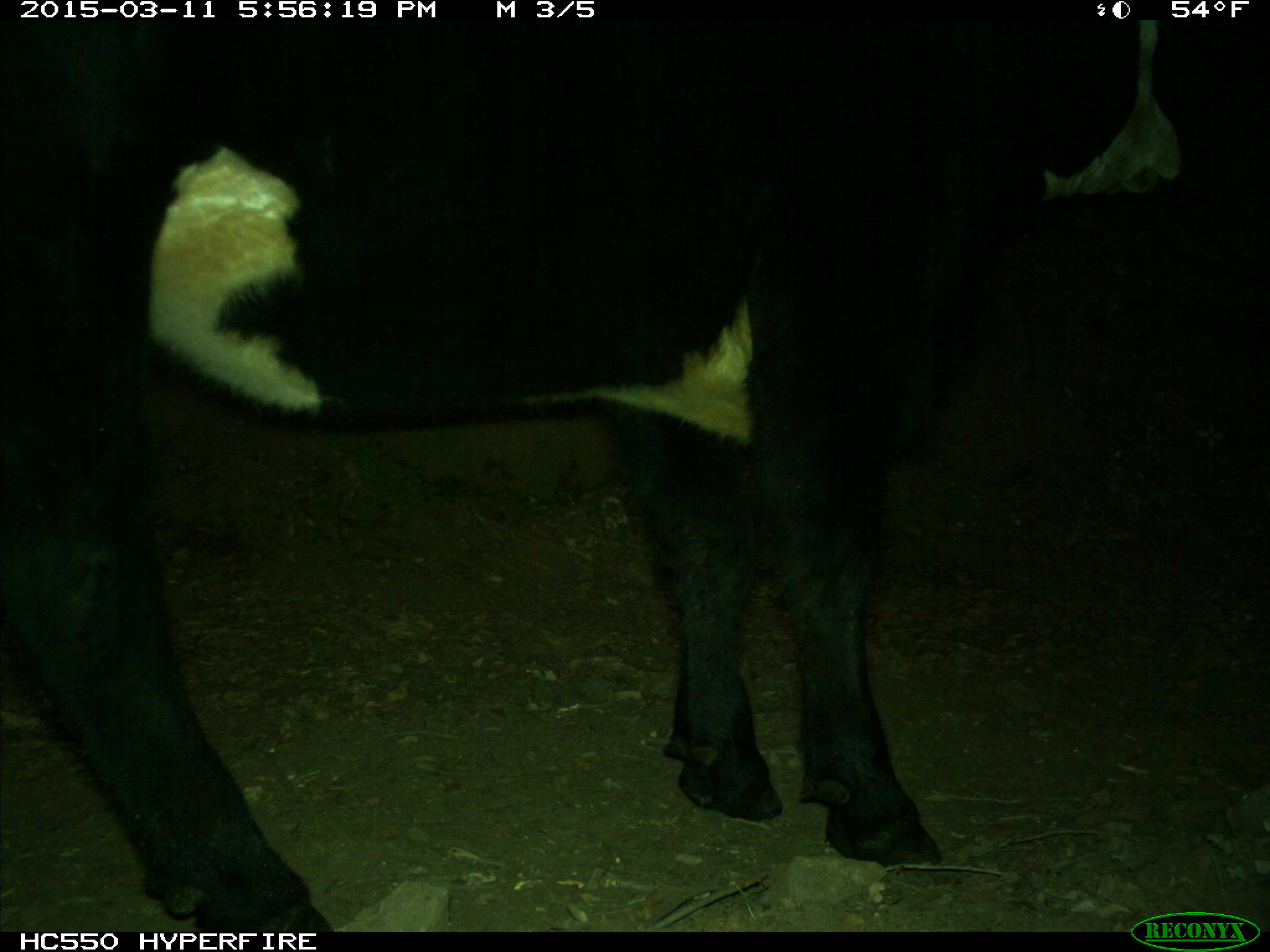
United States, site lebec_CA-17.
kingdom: Animalia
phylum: Chordata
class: Mammalia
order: Artiodactyla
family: Bovidae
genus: Bos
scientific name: Bos taurus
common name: domestic cow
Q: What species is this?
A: Bos taurus (domestic cow).